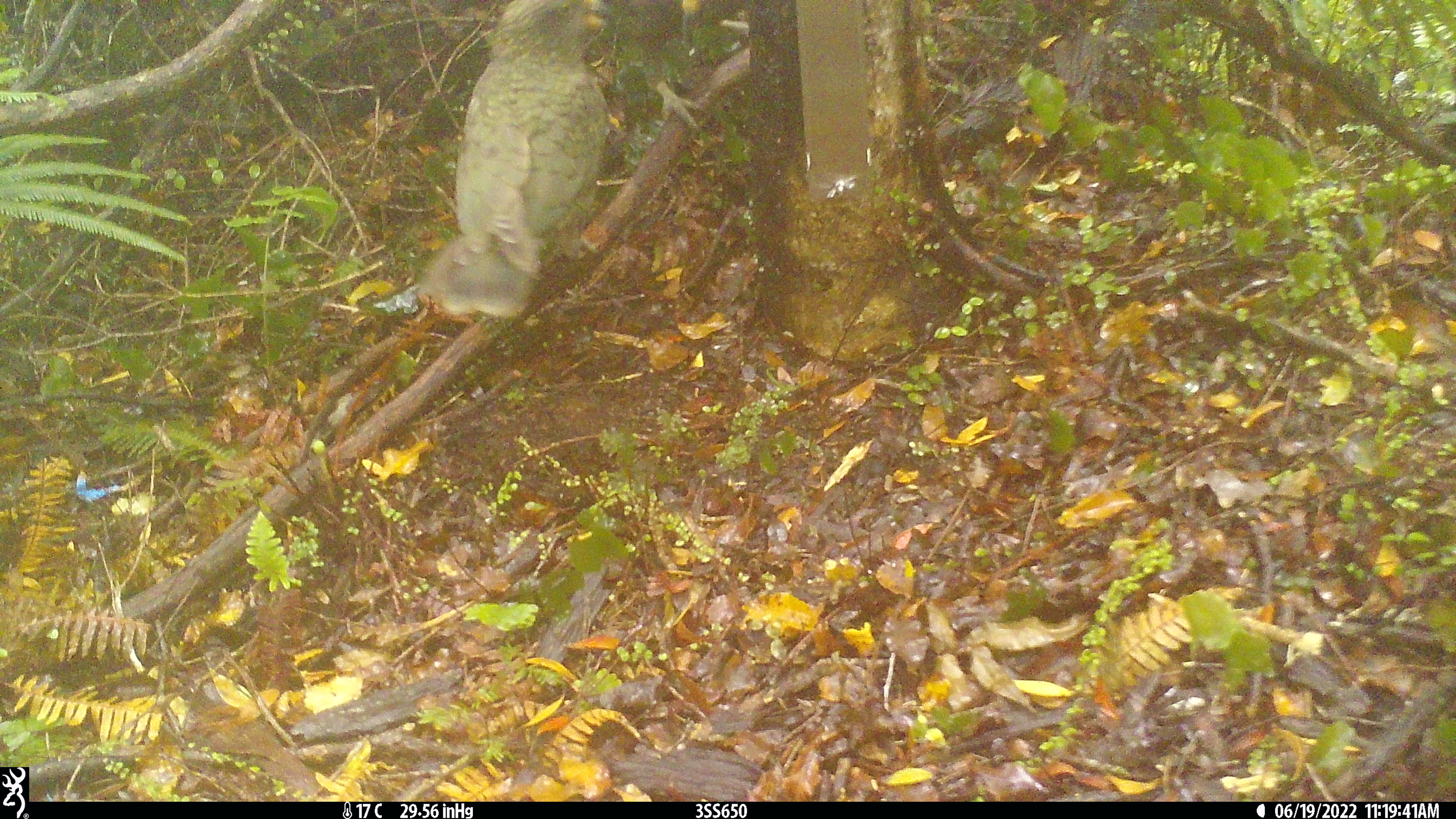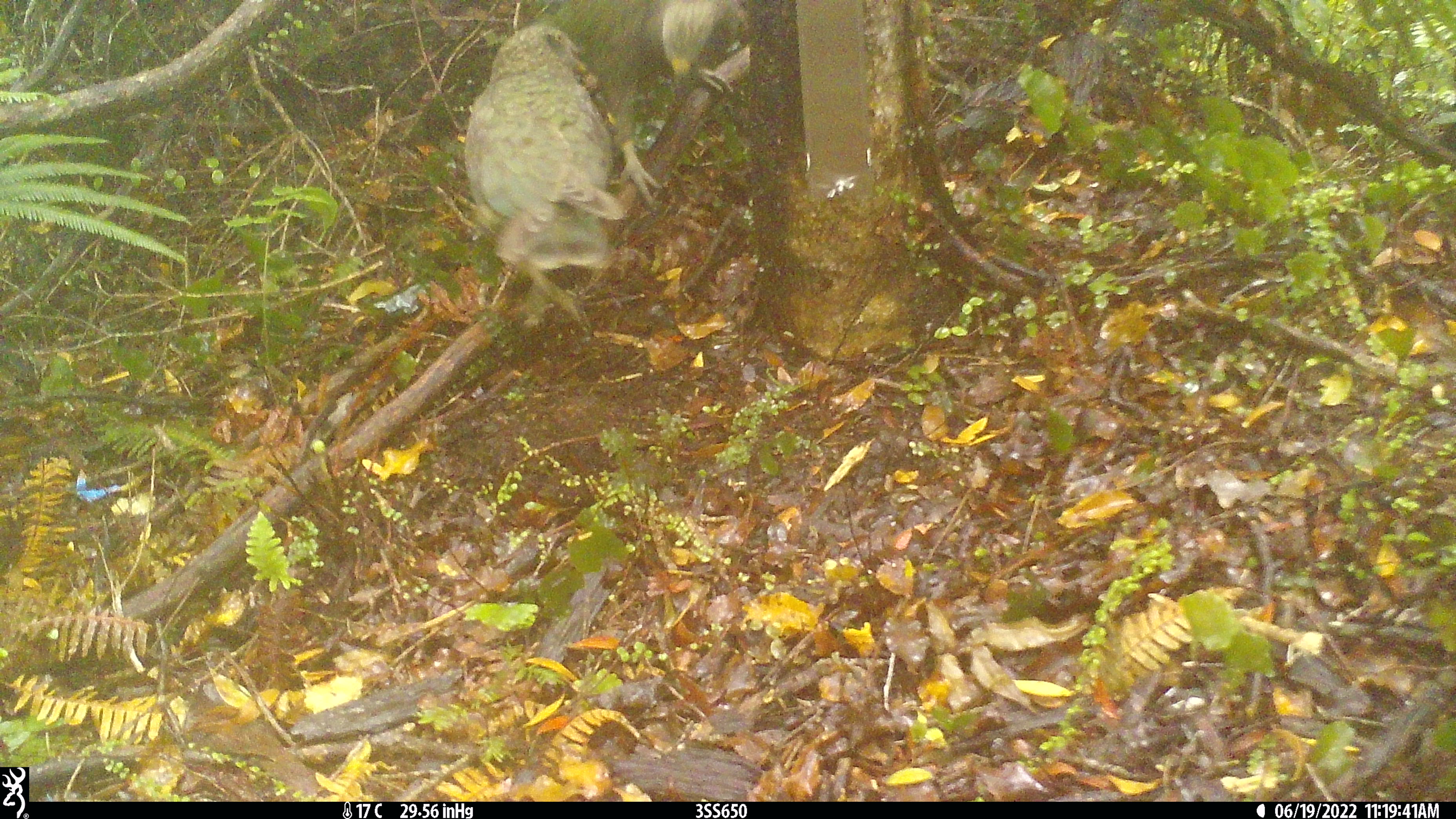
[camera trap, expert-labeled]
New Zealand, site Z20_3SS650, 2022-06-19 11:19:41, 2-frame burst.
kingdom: Animalia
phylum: Chordata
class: Aves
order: Psittaciformes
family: Strigopidae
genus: Nestor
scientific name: Nestor notabilis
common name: kea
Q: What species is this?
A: Kea (Nestor notabilis).